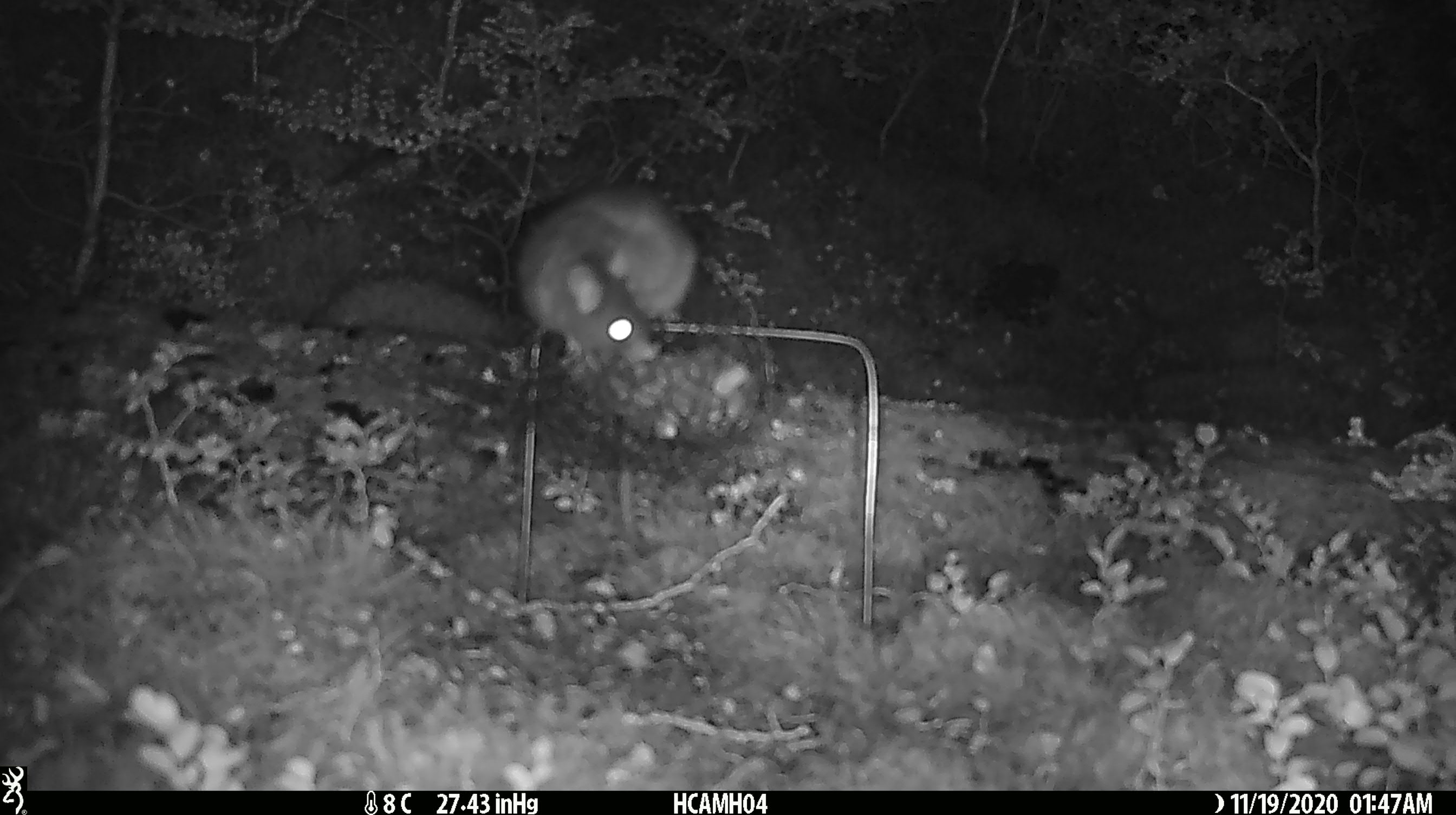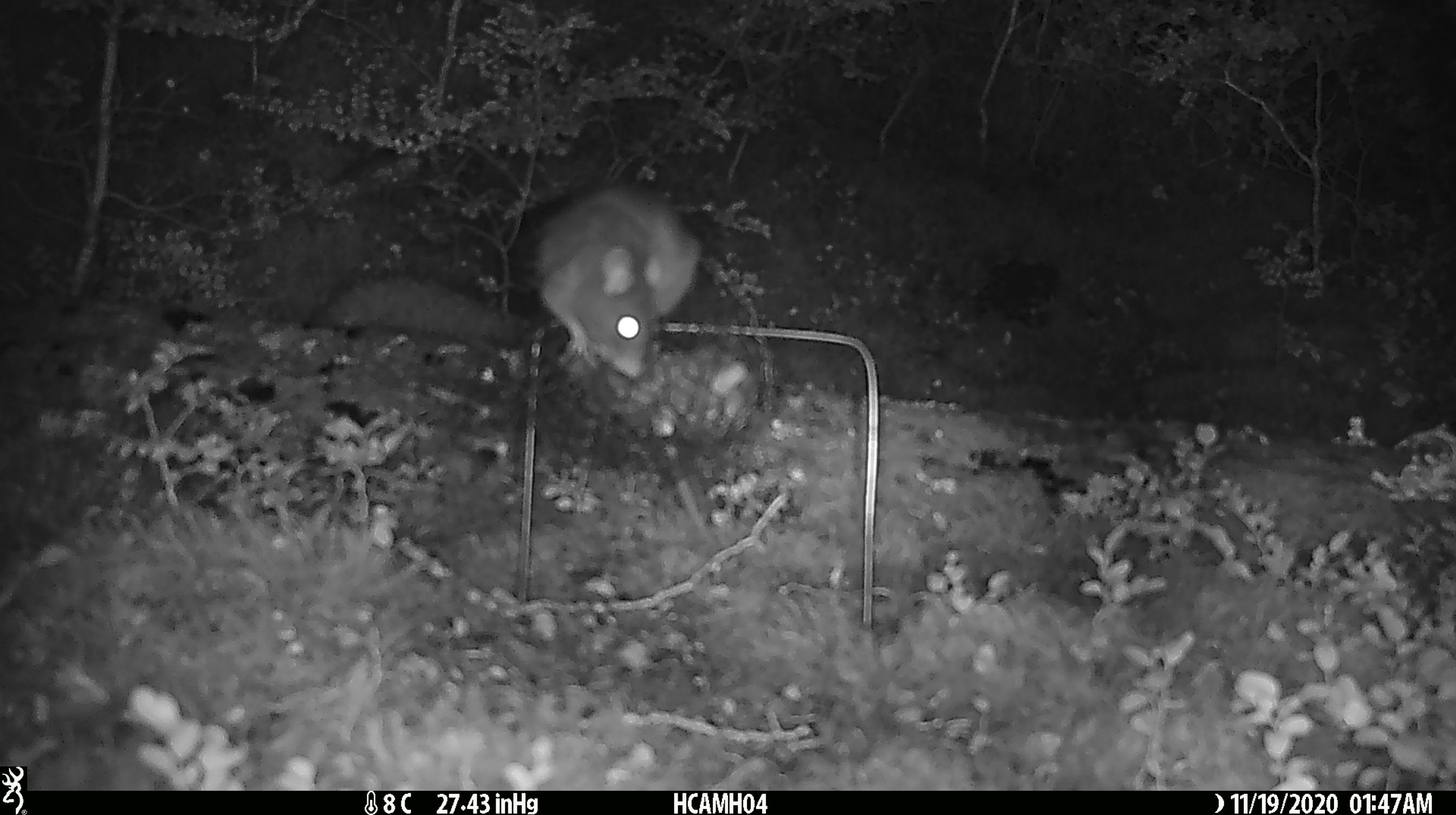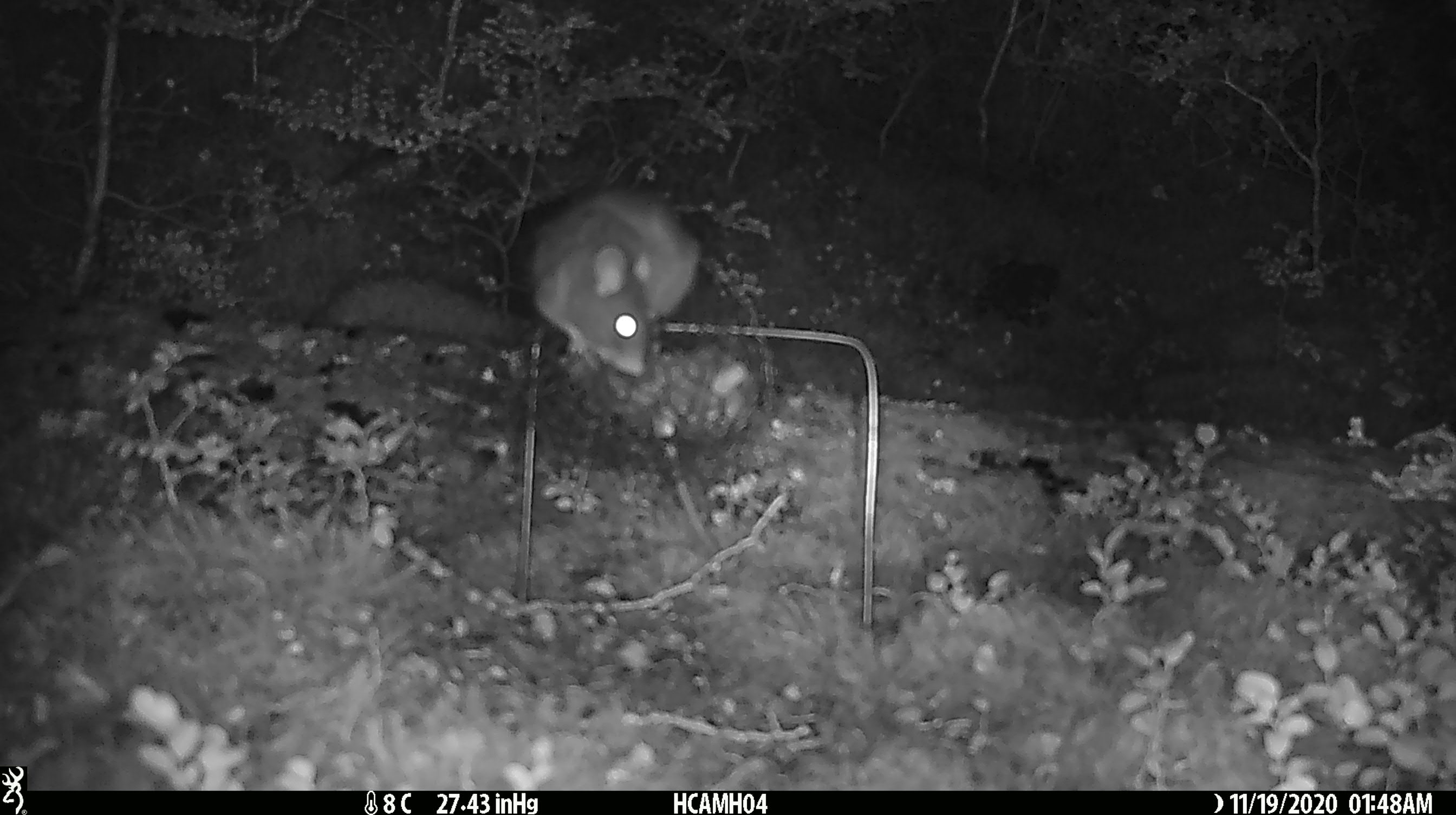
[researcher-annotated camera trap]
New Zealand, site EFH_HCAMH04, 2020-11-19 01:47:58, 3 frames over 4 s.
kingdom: Animalia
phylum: Chordata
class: Mammalia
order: Rodentia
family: Muridae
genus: Rattus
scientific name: Rattus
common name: rat